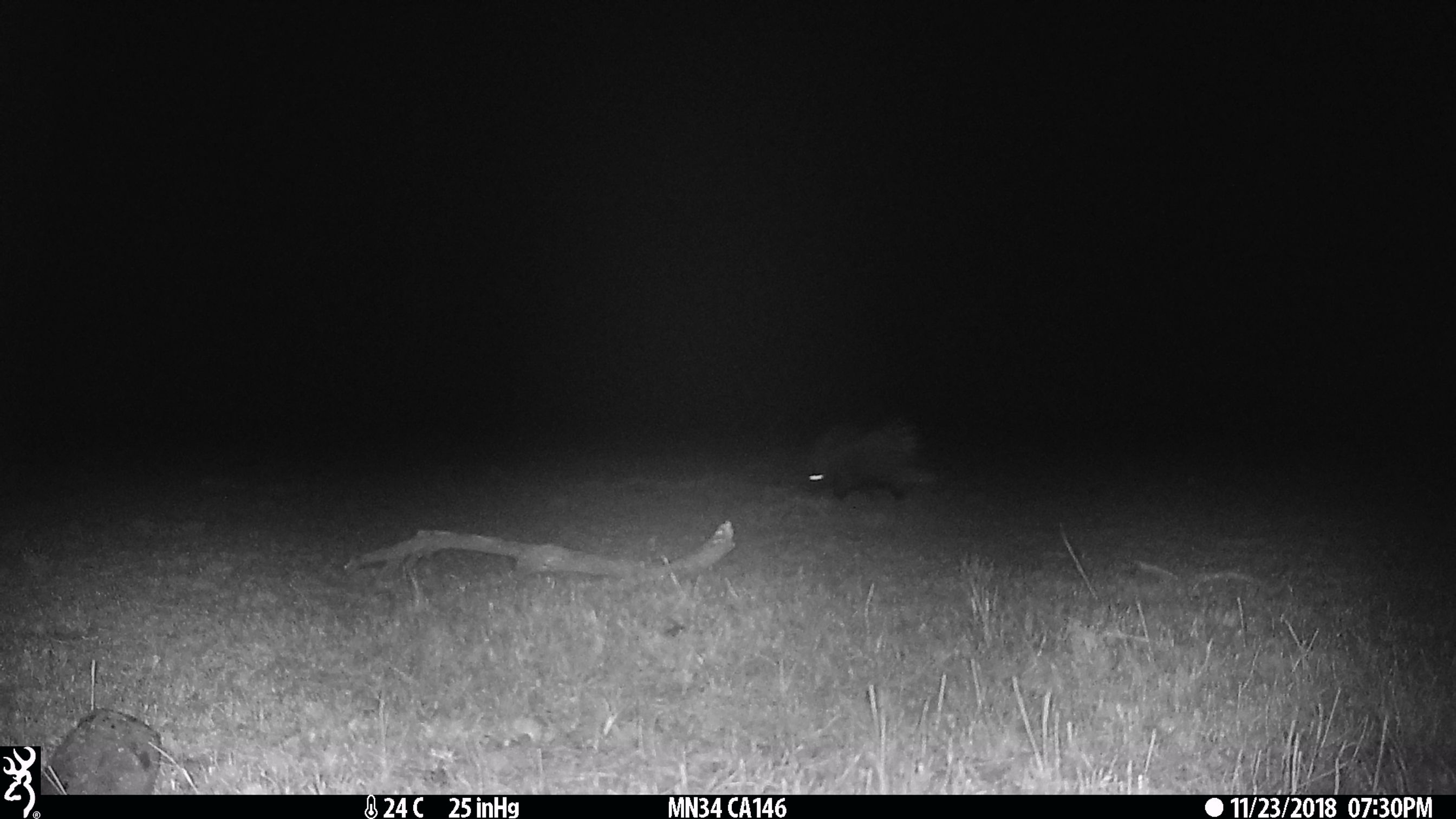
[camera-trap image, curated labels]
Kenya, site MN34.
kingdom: Animalia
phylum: Chordata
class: Mammalia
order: Rodentia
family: Hystricidae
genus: Hystrix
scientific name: Hystrix africaeaustralis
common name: porcupine